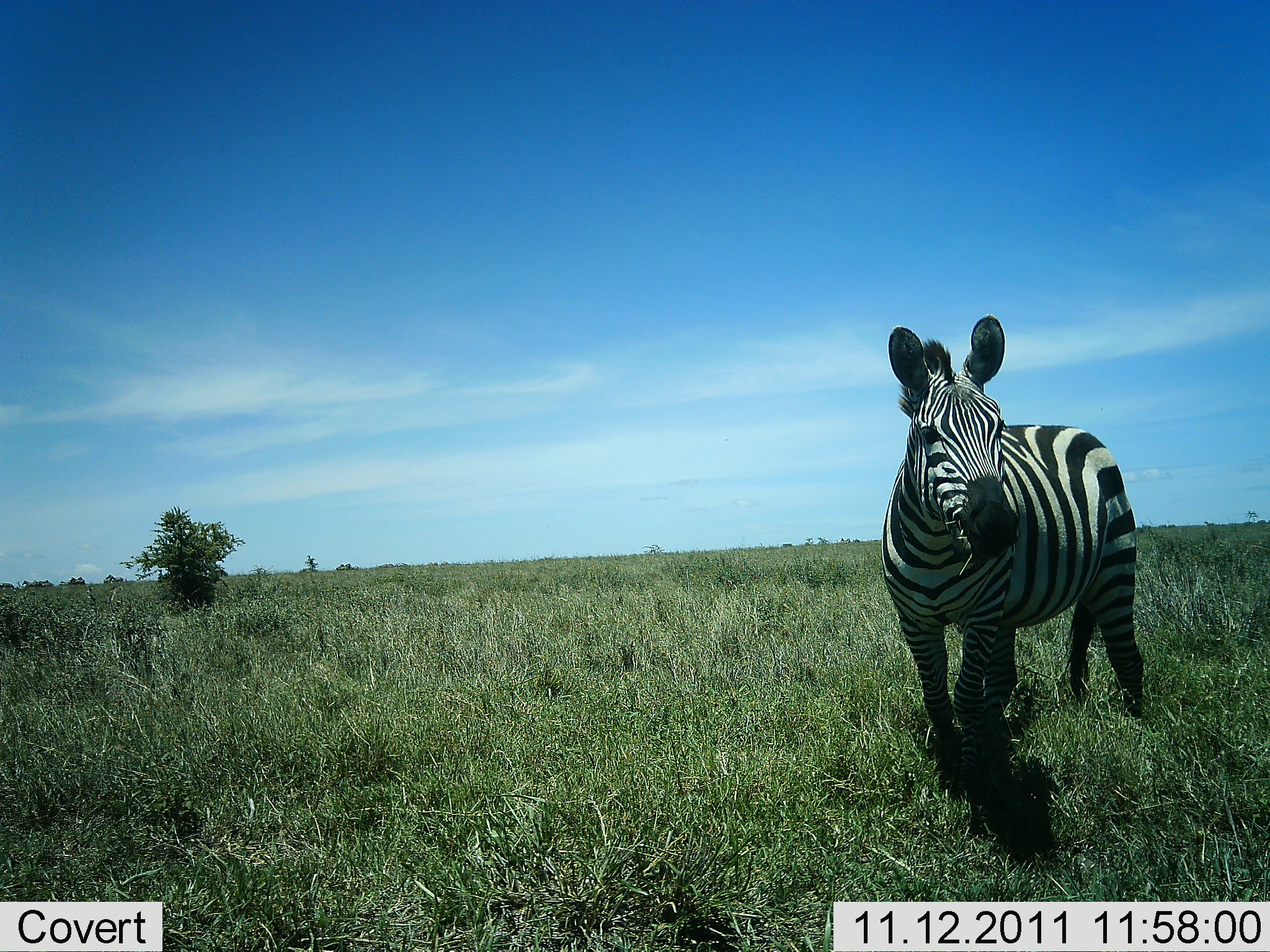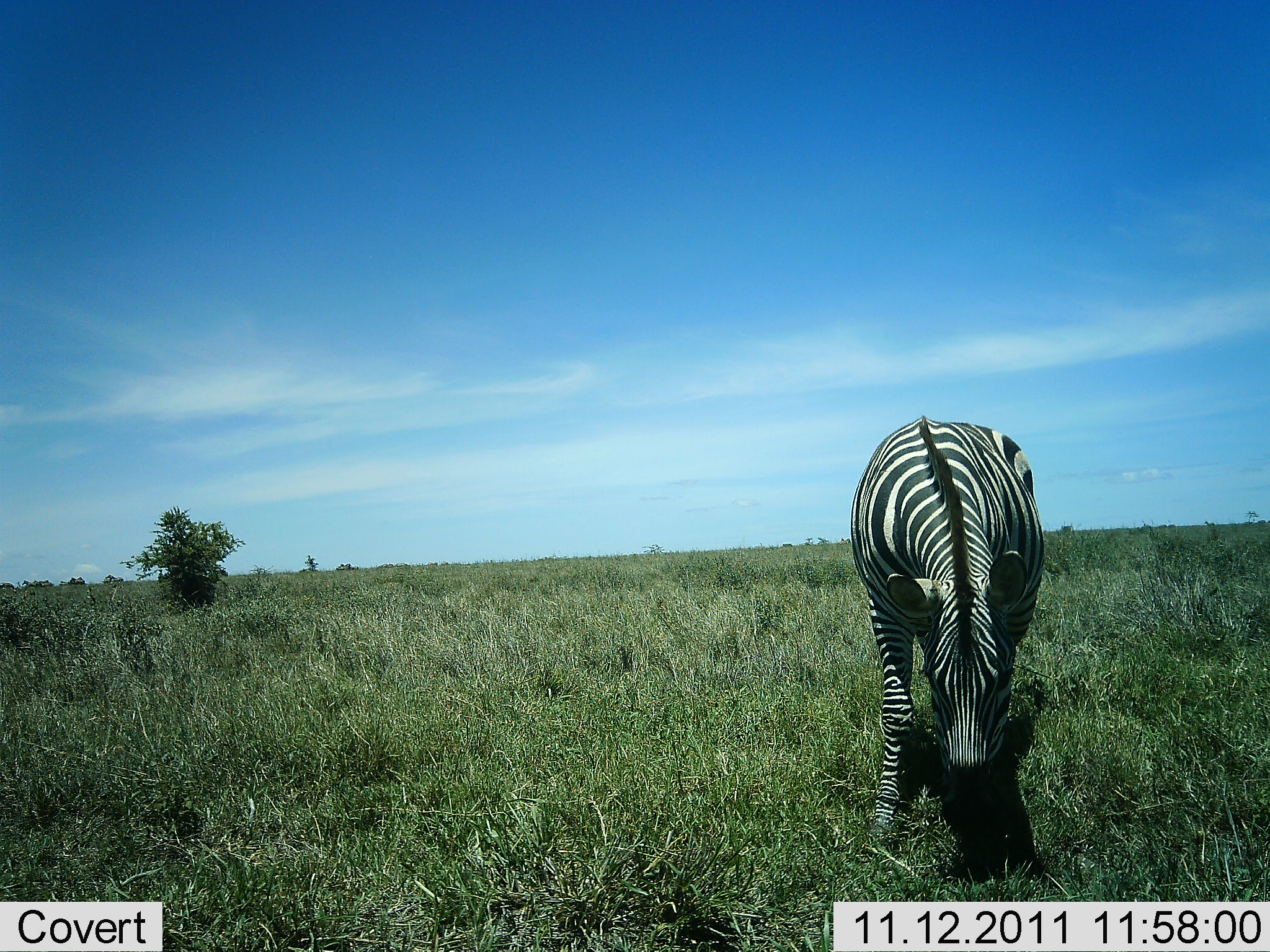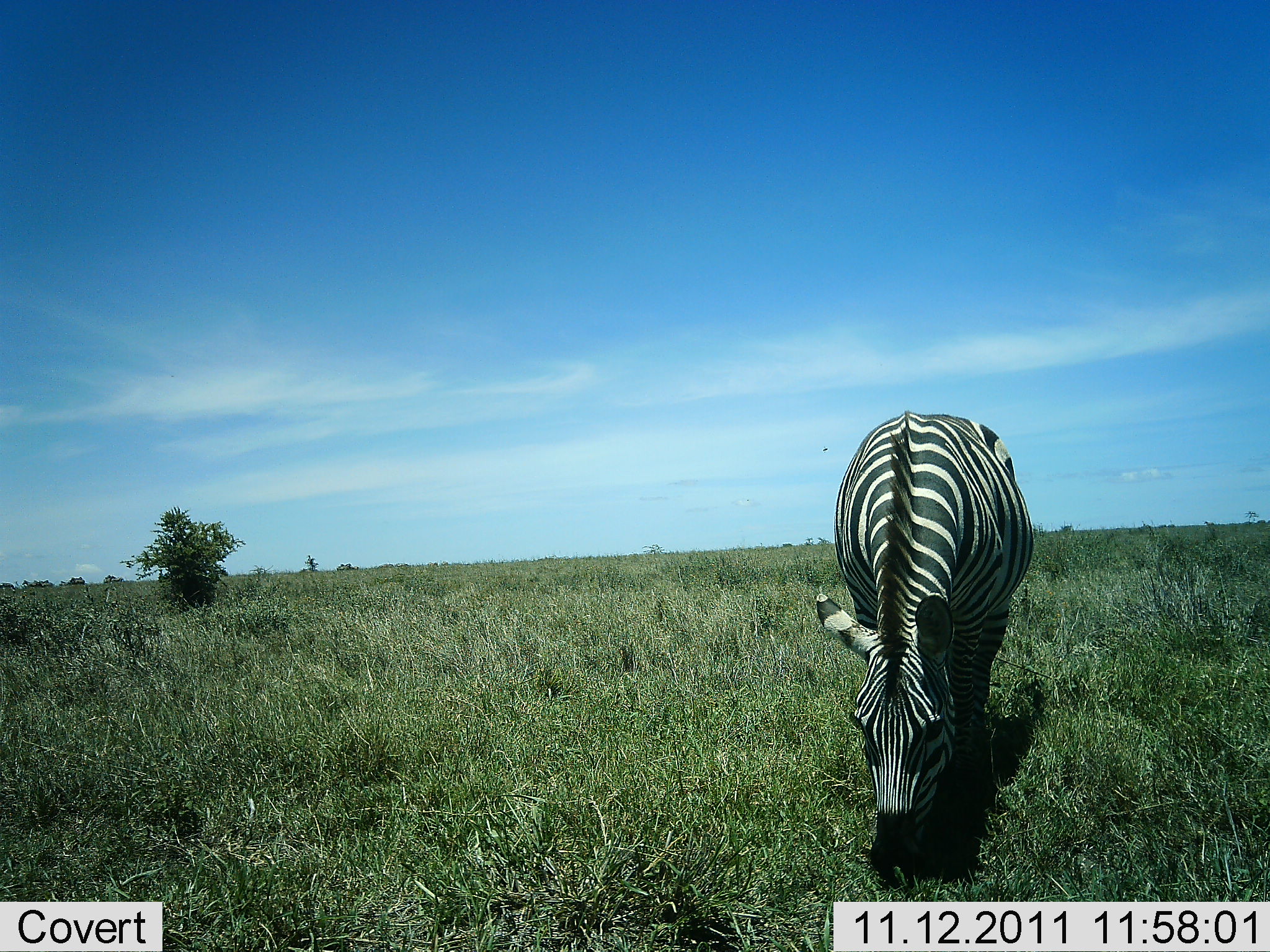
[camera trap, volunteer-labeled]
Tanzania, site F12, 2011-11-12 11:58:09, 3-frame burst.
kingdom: Animalia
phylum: Chordata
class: Mammalia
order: Perissodactyla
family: Equidae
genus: Equus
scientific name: Equus quagga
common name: plains zebra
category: zebra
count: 1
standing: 36%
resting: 0%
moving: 29%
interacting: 0%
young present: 0%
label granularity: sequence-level